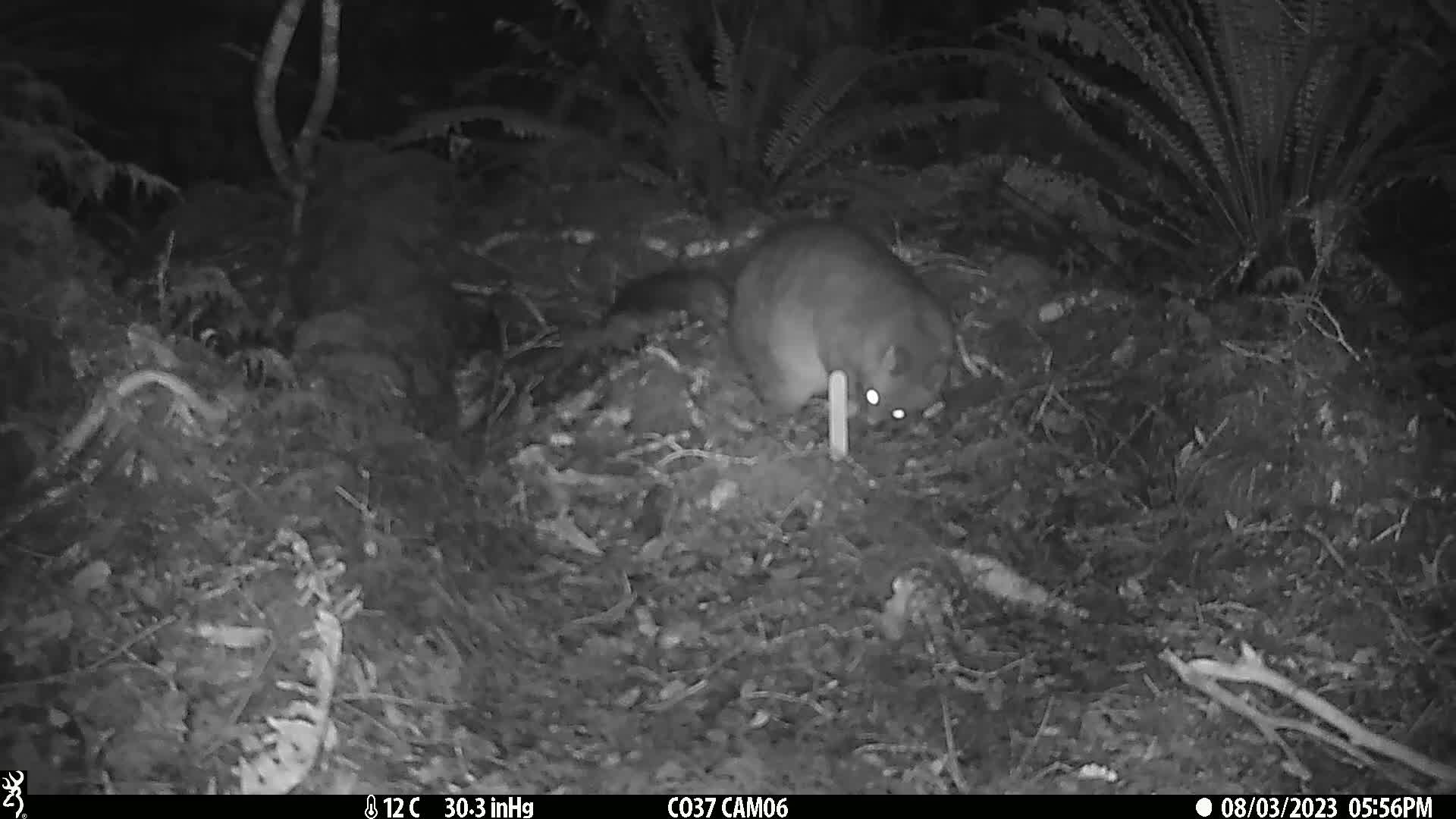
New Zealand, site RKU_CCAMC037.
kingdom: Animalia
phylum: Chordata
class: Mammalia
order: Diprotodontia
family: Phalangeridae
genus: Trichosurus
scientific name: Trichosurus vulpecula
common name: common brushtail possum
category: possum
Possum (common brushtail possum) (Trichosurus vulpecula).